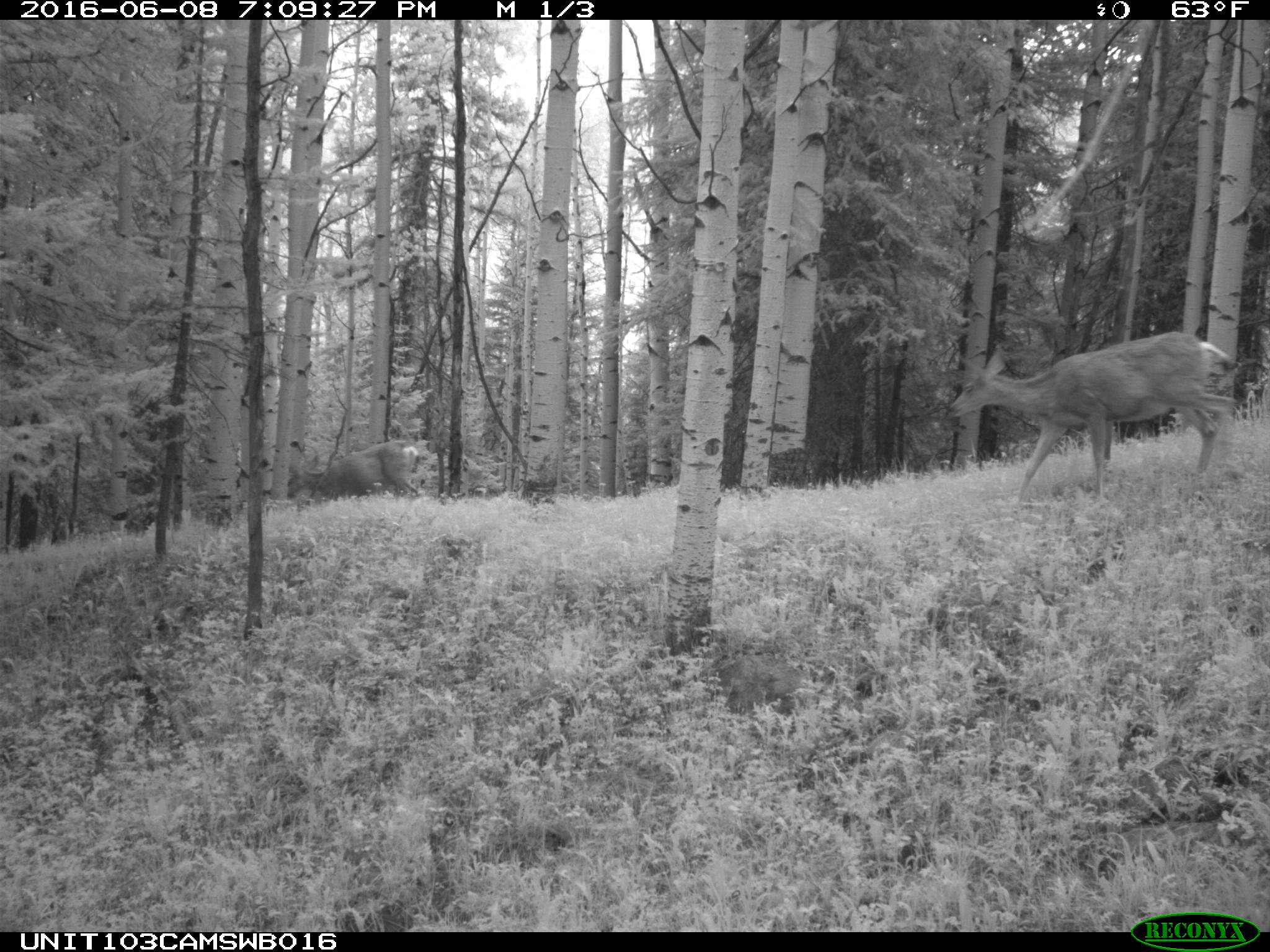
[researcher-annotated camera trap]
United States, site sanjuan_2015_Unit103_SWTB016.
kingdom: Animalia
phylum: Chordata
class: Mammalia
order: Artiodactyla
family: Cervidae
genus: Odocoileus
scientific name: Odocoileus hemionus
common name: mule deer